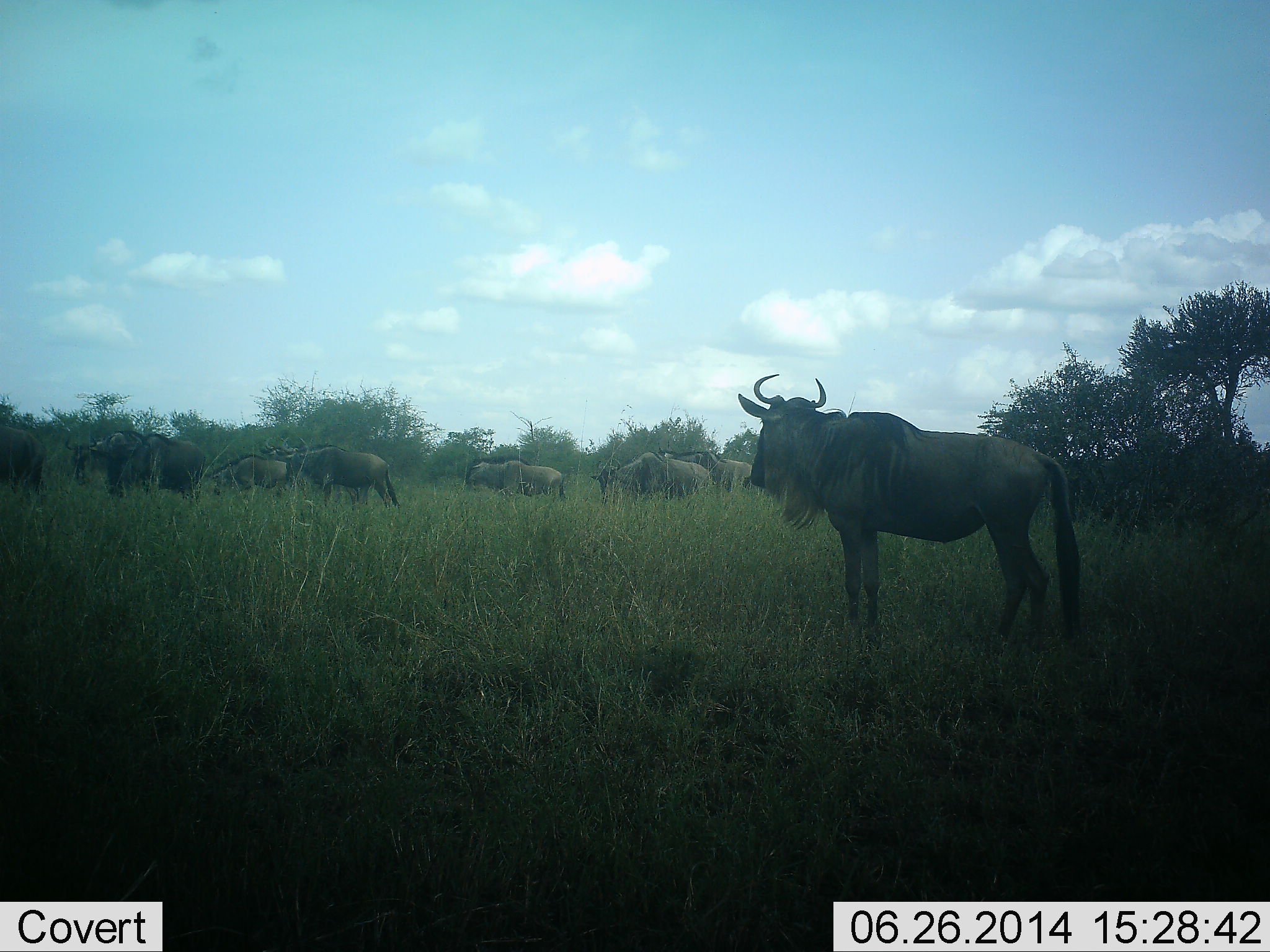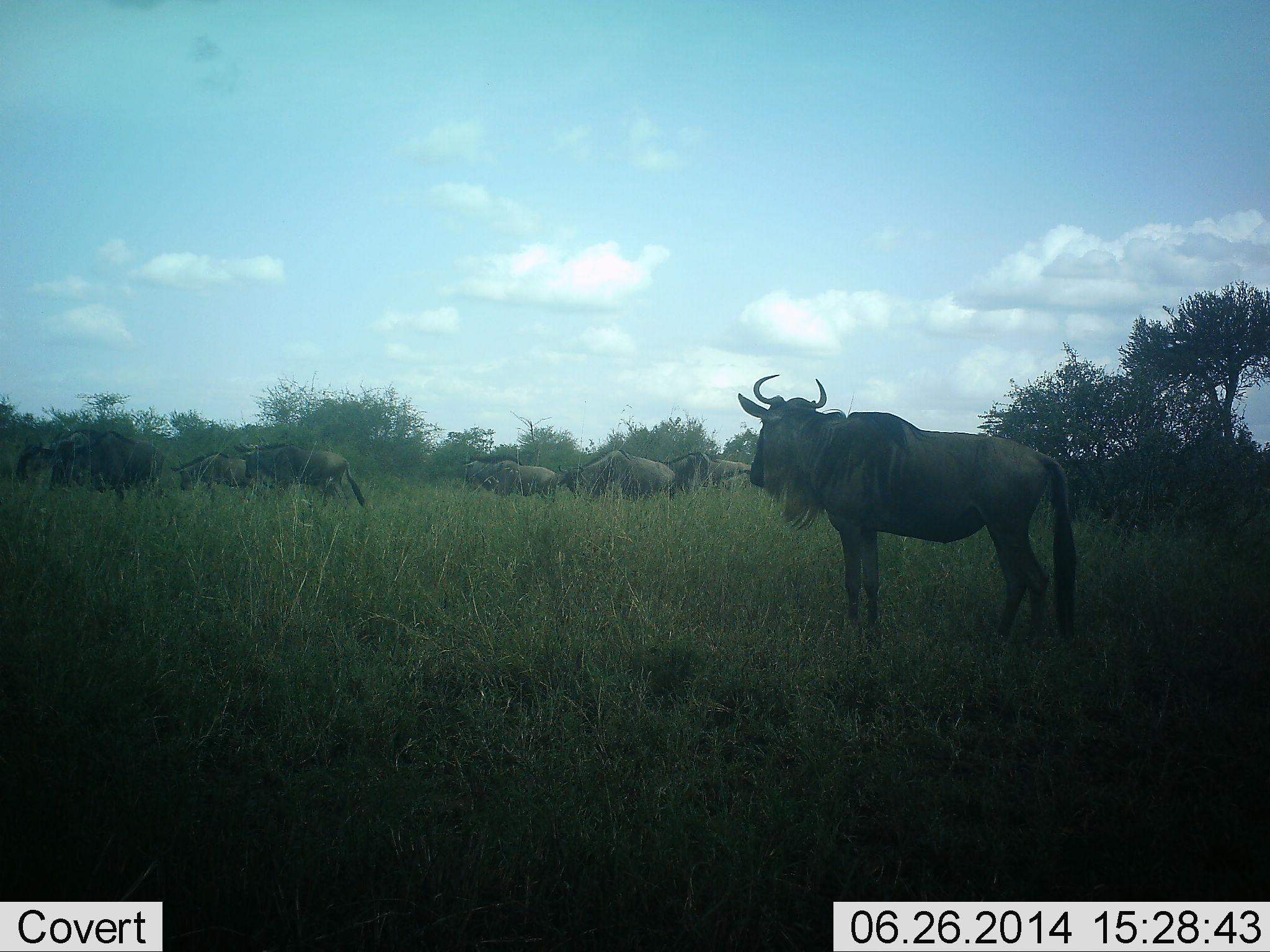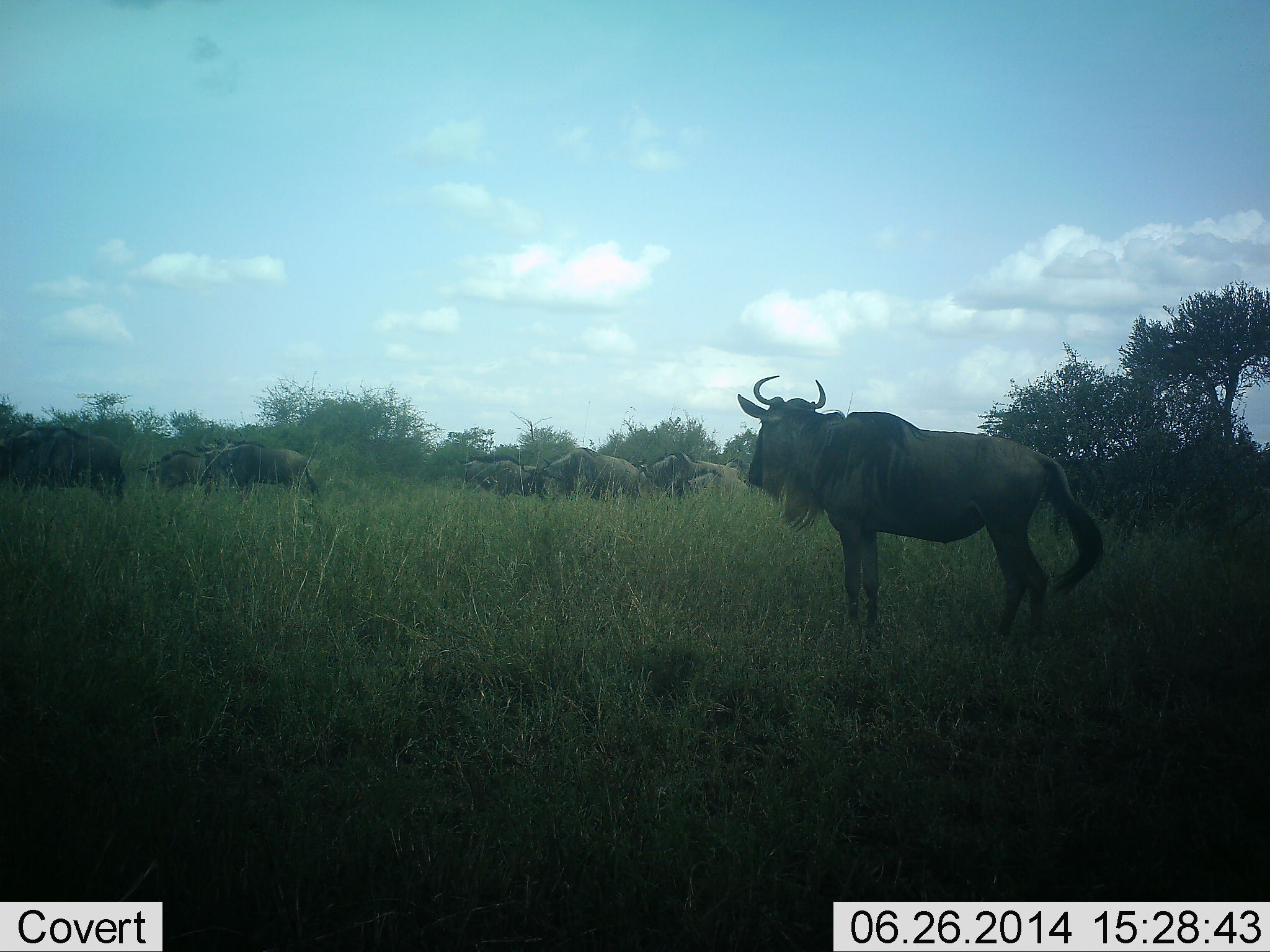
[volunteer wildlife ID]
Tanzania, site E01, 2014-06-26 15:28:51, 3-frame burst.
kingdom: Animalia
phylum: Chordata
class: Mammalia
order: Artiodactyla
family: Bovidae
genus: Connochaetes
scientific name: Connochaetes taurinus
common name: blue wildebeest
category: wildebeest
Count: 9.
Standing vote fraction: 90%.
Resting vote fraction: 0%.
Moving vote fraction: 90%.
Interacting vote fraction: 10%.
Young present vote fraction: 0%.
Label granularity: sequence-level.